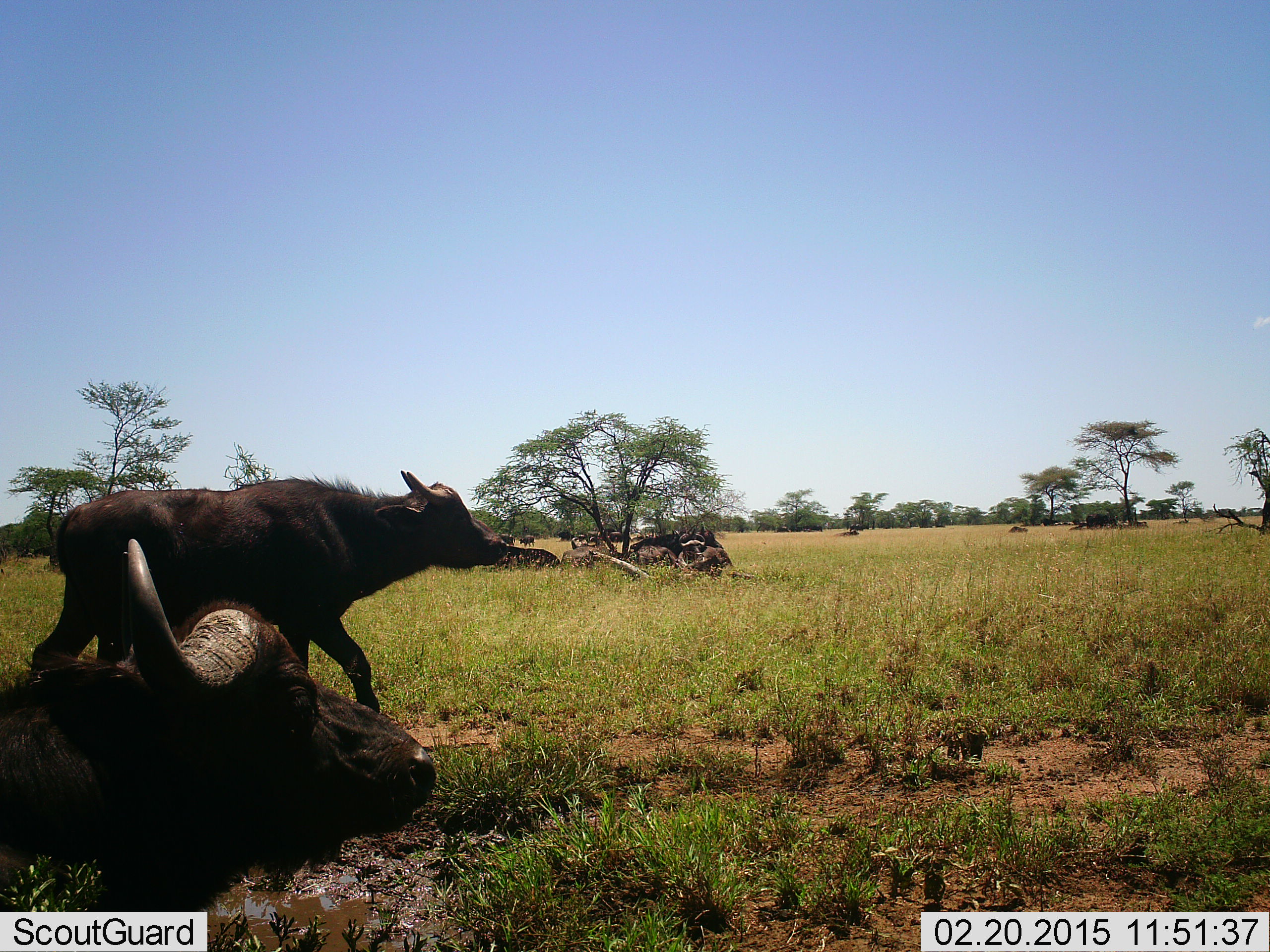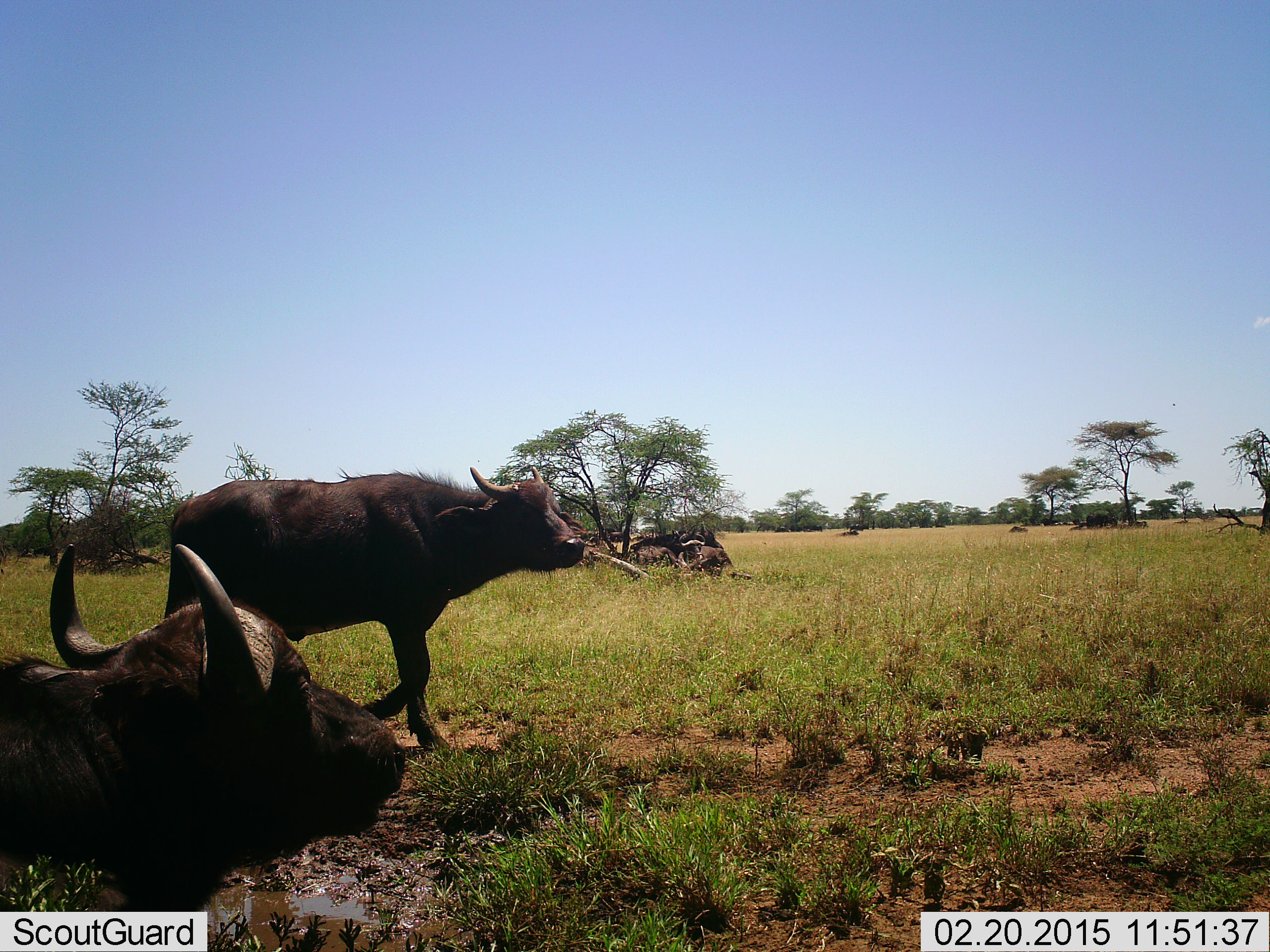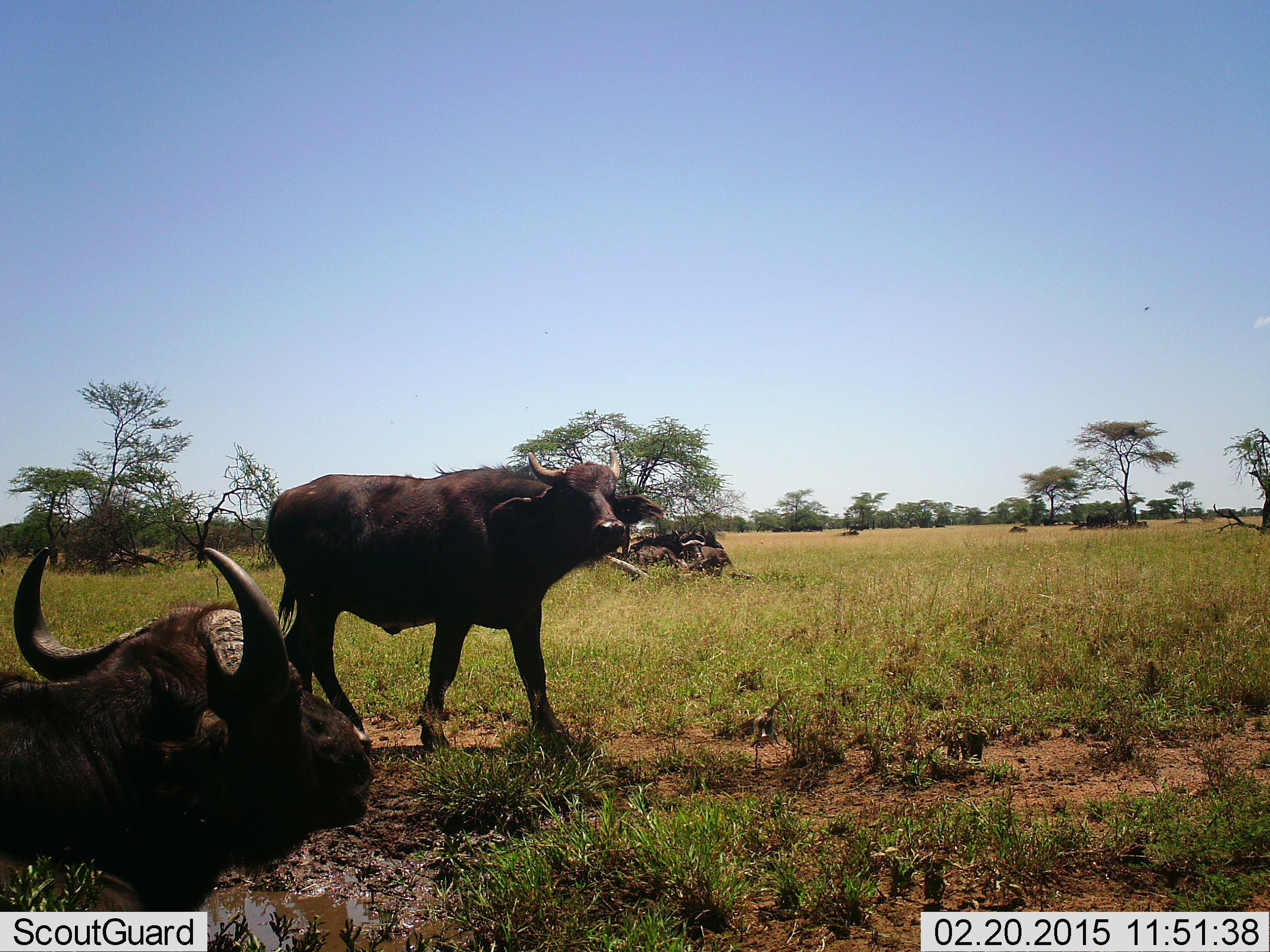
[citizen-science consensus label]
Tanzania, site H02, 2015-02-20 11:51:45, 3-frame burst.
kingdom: Animalia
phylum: Chordata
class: Mammalia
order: Artiodactyla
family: Bovidae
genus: Syncerus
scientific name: Syncerus caffer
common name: cape buffalo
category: buffalo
Buffalo (cape buffalo) (Syncerus caffer), count 6. Behavior (volunteer vote fractions): standing 36%, resting 64%, moving 91%, interacting 0%. Young present (vote fraction): 0%. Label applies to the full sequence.